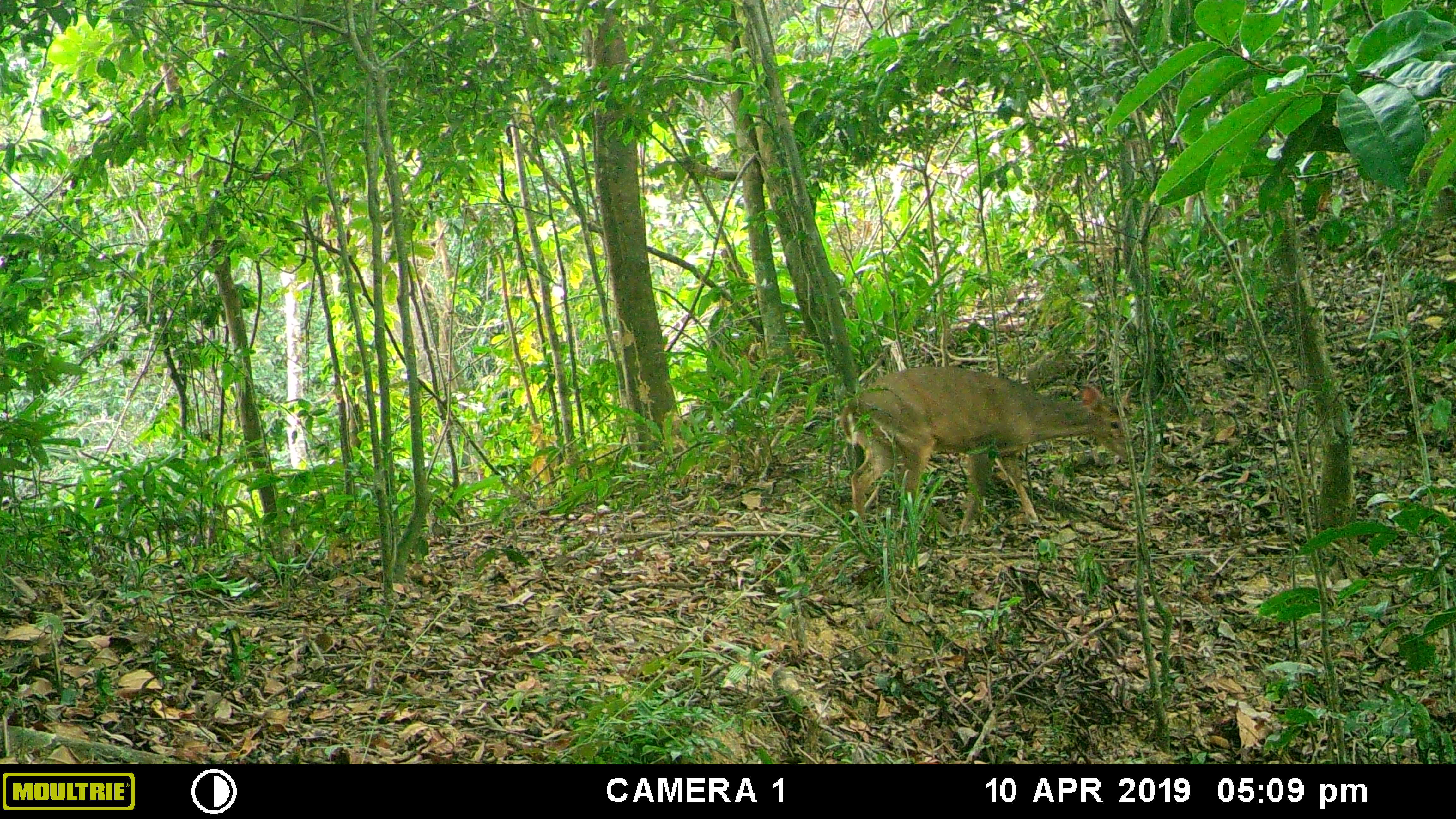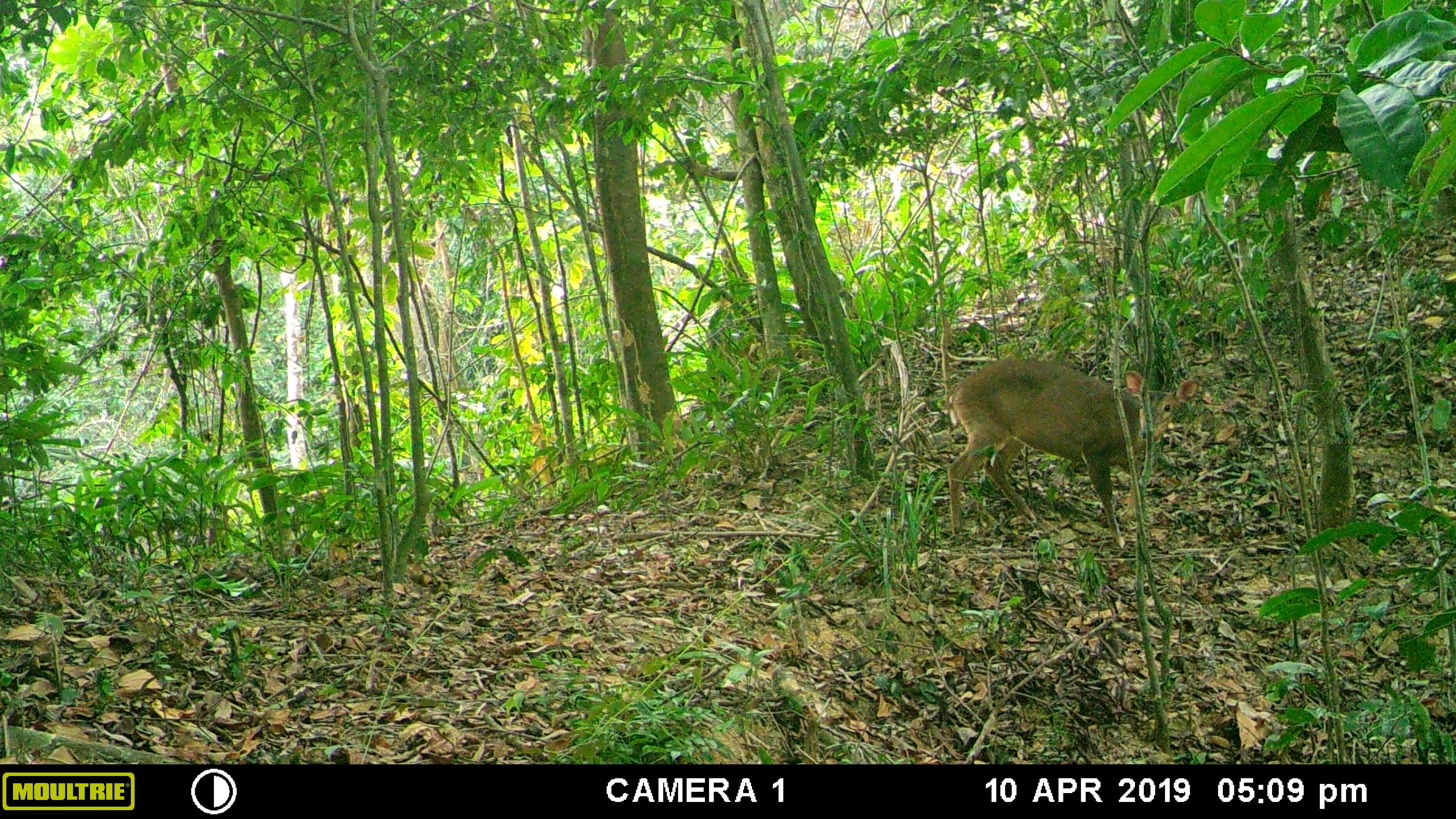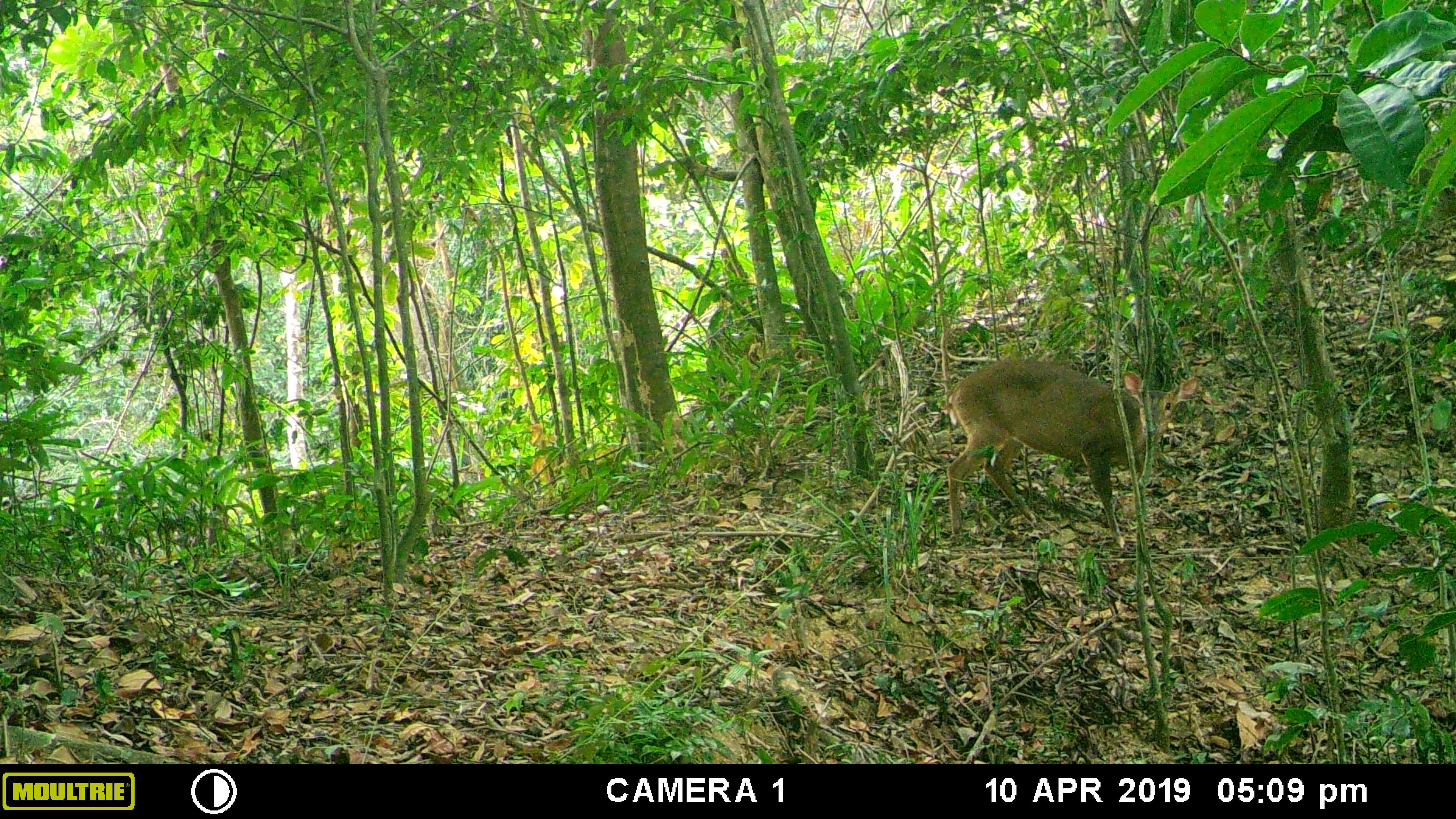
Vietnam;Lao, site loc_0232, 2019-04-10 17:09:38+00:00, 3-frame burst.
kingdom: Animalia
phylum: Chordata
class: Mammalia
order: Artiodactyla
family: Cervidae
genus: Muntiacus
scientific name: Muntiacus vuquangensis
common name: large-antlered muntjac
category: large antlered muntjac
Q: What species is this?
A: Large antlered muntjac (large-antlered muntjac) (Muntiacus vuquangensis).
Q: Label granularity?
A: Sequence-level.